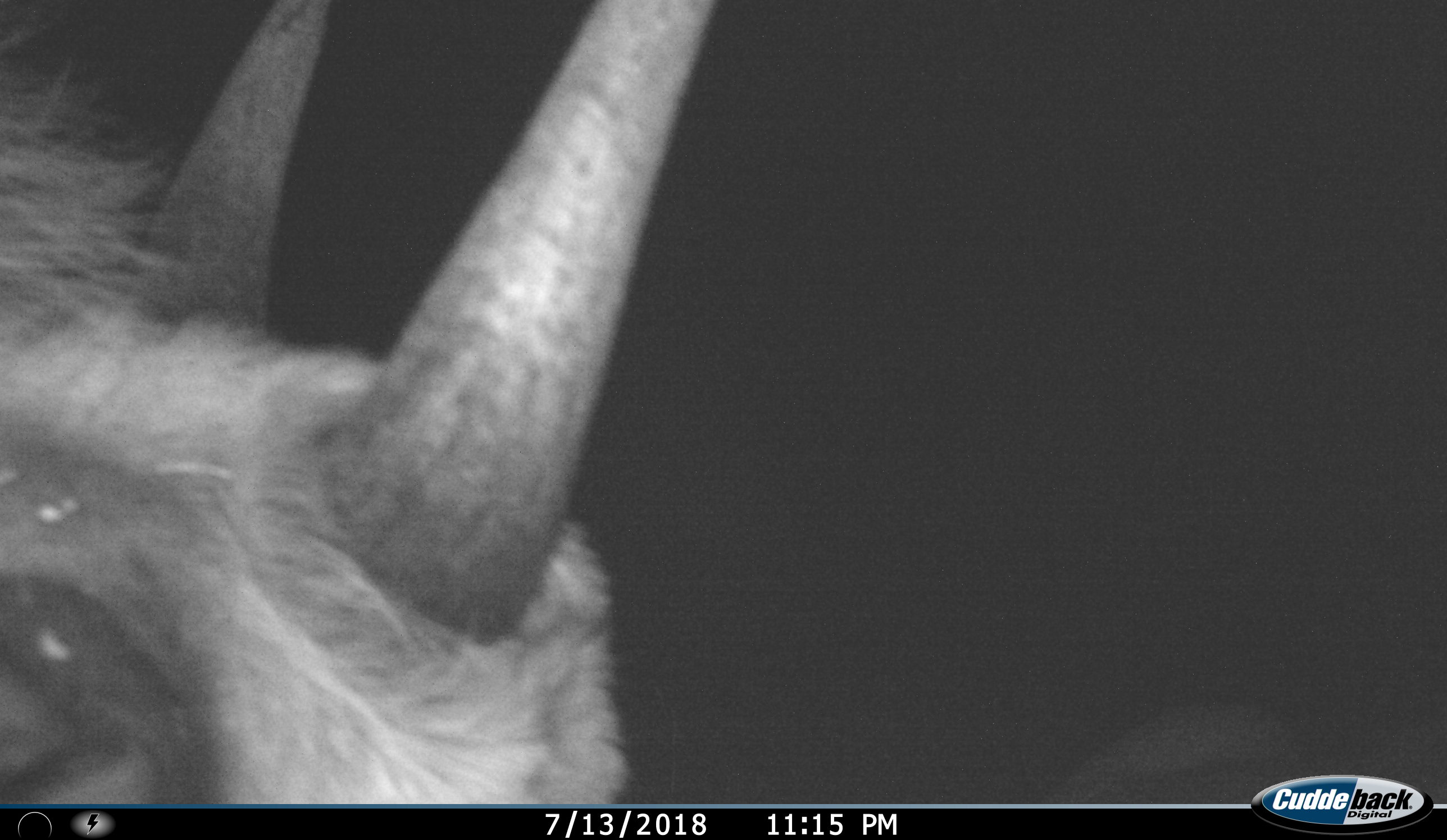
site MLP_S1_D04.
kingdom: Animalia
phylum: Chordata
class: Mammalia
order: Artiodactyla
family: Bovidae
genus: Connochaetes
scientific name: Connochaetes taurinus taurinus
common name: blue wildebeest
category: wildebeestblue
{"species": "wildebeestblue (blue wildebeest) (Connochaetes taurinus taurinus)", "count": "1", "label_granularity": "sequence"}